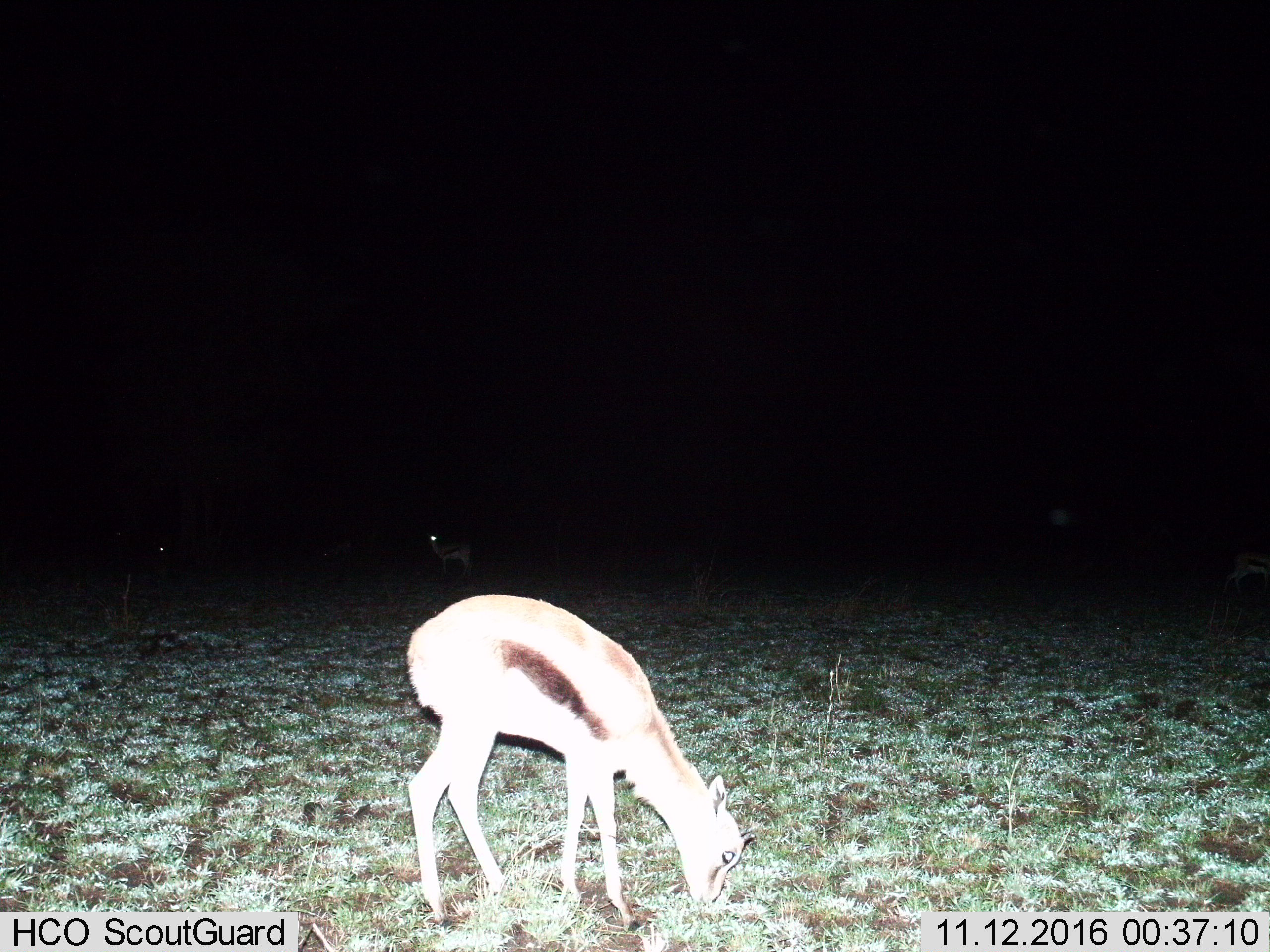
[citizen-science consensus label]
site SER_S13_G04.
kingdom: Animalia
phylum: Chordata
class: Mammalia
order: Artiodactyla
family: Bovidae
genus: Eudorcas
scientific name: Eudorcas thomsonii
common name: thomson's gazelle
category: gazellethomsons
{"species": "gazellethomsons (thomson's gazelle) (Eudorcas thomsonii)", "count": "3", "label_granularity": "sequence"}